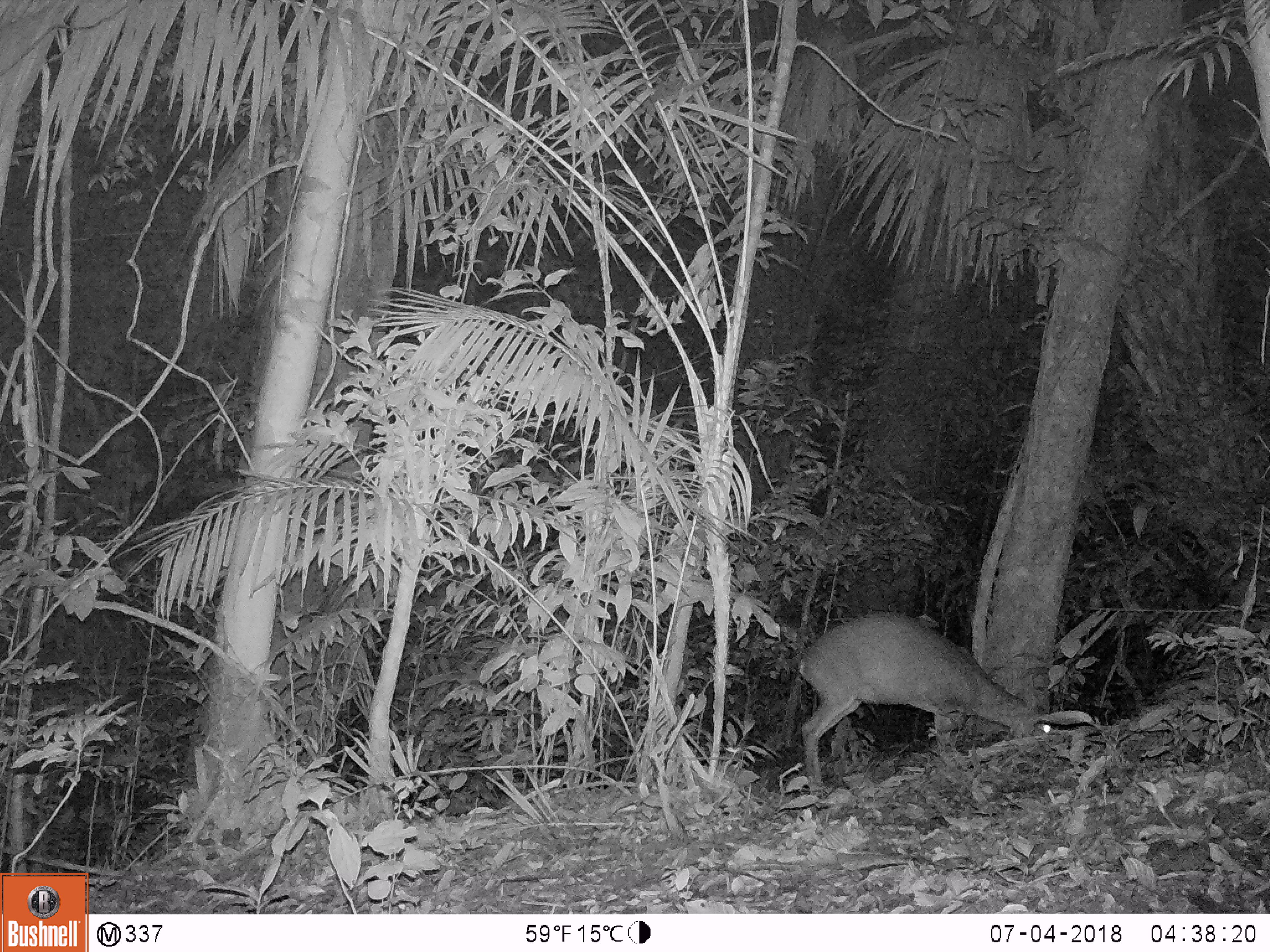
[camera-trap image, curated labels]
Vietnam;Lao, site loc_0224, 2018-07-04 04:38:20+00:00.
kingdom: Animalia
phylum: Chordata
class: Mammalia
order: Artiodactyla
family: Cervidae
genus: Muntiacus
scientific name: Muntiacus vuquangensis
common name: large-antlered muntjac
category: large antlered muntjac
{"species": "large antlered muntjac (large-antlered muntjac) (Muntiacus vuquangensis)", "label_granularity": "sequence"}